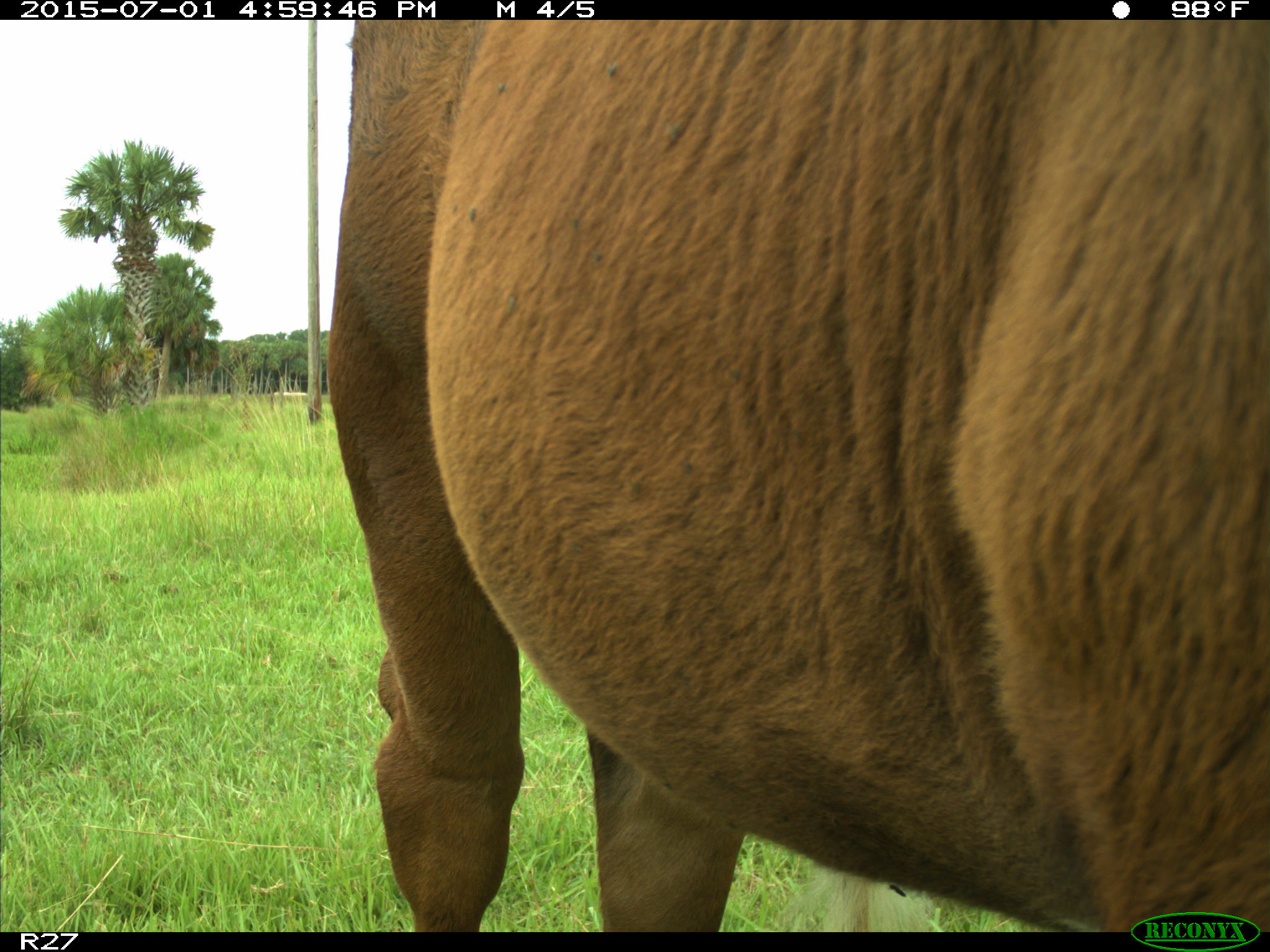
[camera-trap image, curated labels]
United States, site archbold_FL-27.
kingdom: Animalia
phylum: Chordata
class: Mammalia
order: Artiodactyla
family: Bovidae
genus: Bos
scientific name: Bos taurus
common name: domestic cow